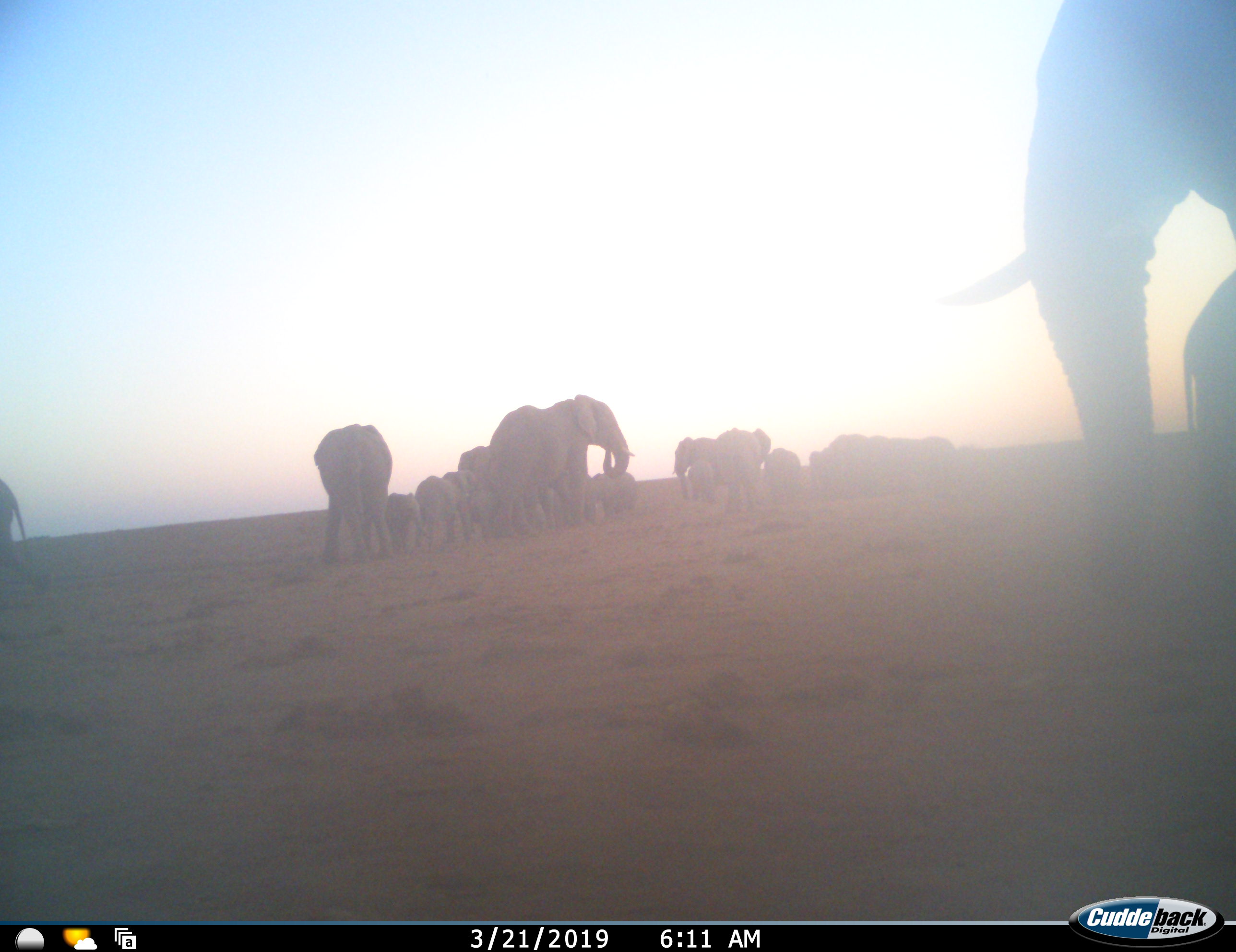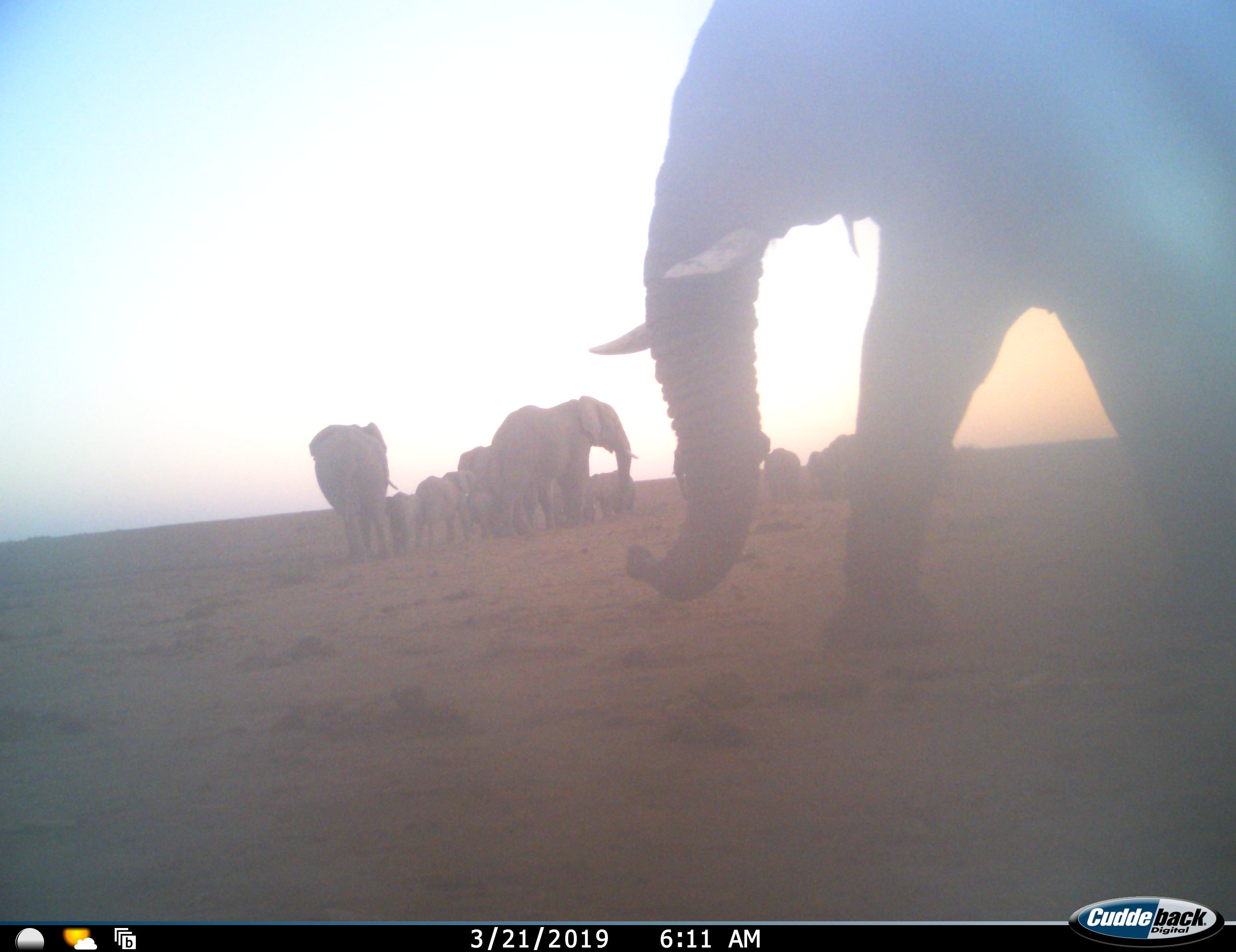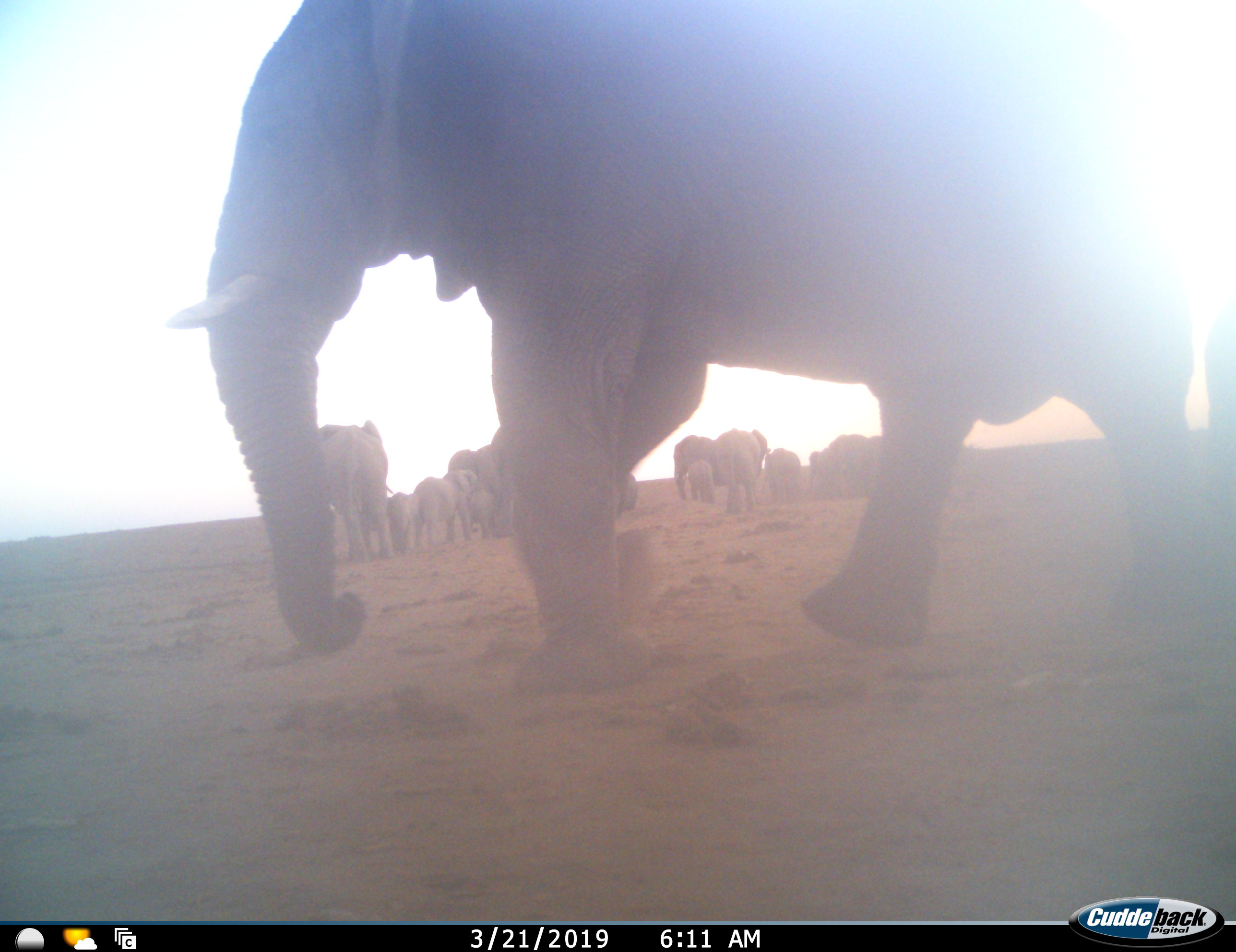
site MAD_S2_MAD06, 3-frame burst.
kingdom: Animalia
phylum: Chordata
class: Mammalia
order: Proboscidea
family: Elephantidae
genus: Loxodonta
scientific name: Loxodonta africana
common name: african bush elephant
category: elephant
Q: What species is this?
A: Elephant (african bush elephant) (Loxodonta africana).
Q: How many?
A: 11-50.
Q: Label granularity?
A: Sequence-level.